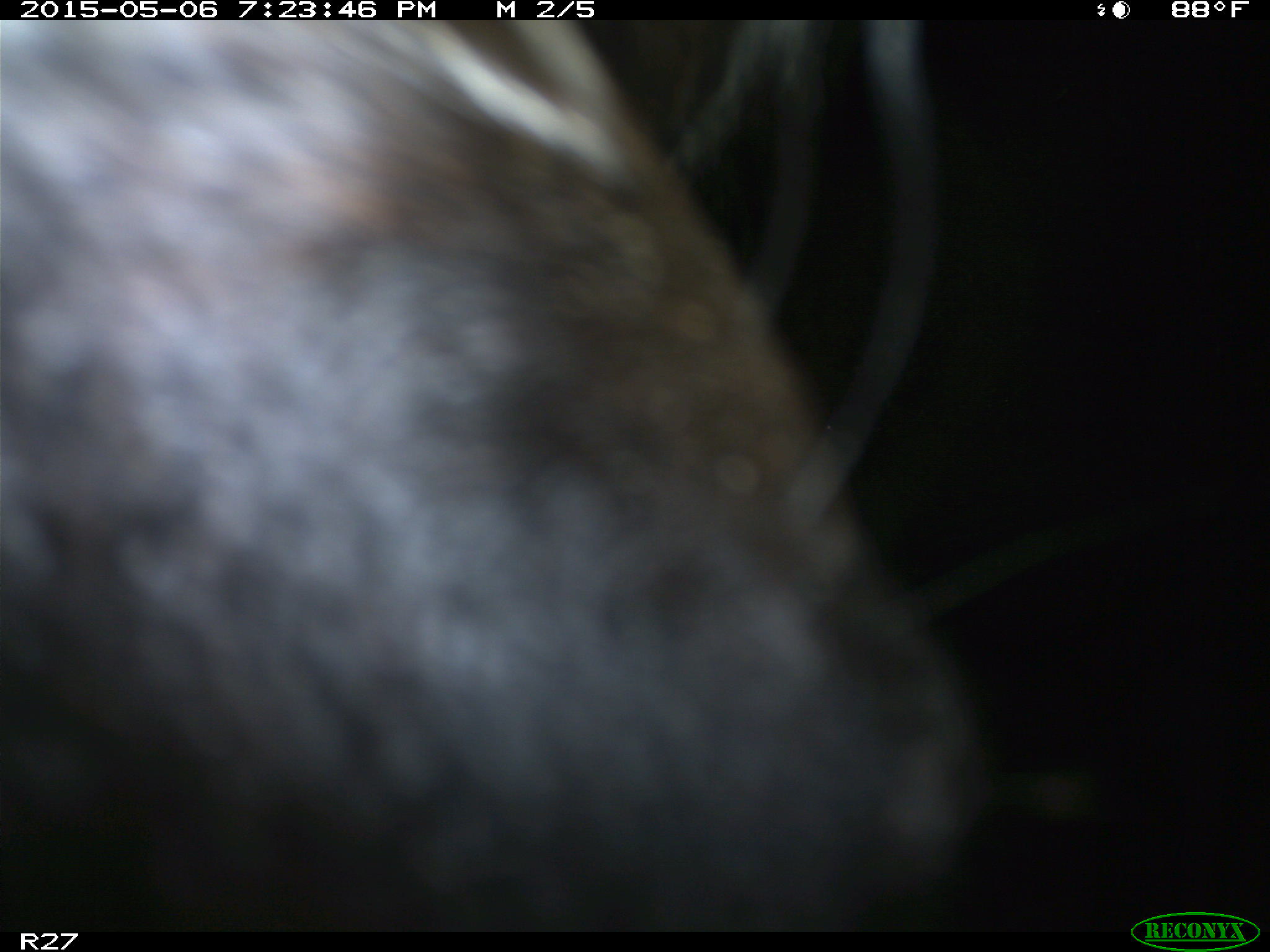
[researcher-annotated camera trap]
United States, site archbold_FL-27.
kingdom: Animalia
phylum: Chordata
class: Mammalia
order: Artiodactyla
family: Bovidae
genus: Bos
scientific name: Bos taurus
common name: domestic cow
Bos taurus (domestic cow).